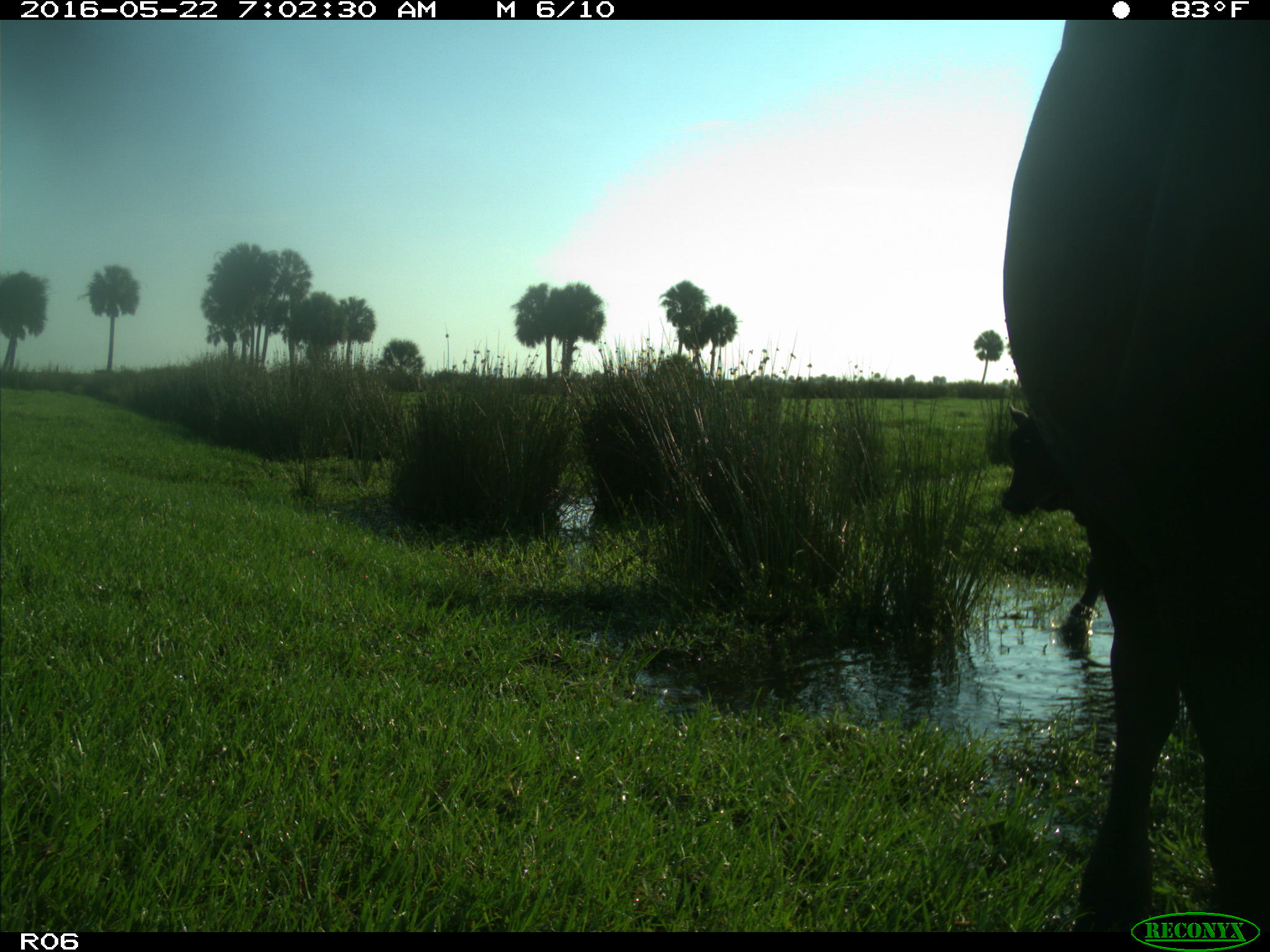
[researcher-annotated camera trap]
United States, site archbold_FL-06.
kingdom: Animalia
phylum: Chordata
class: Mammalia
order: Artiodactyla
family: Bovidae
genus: Bos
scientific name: Bos taurus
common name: domestic cow